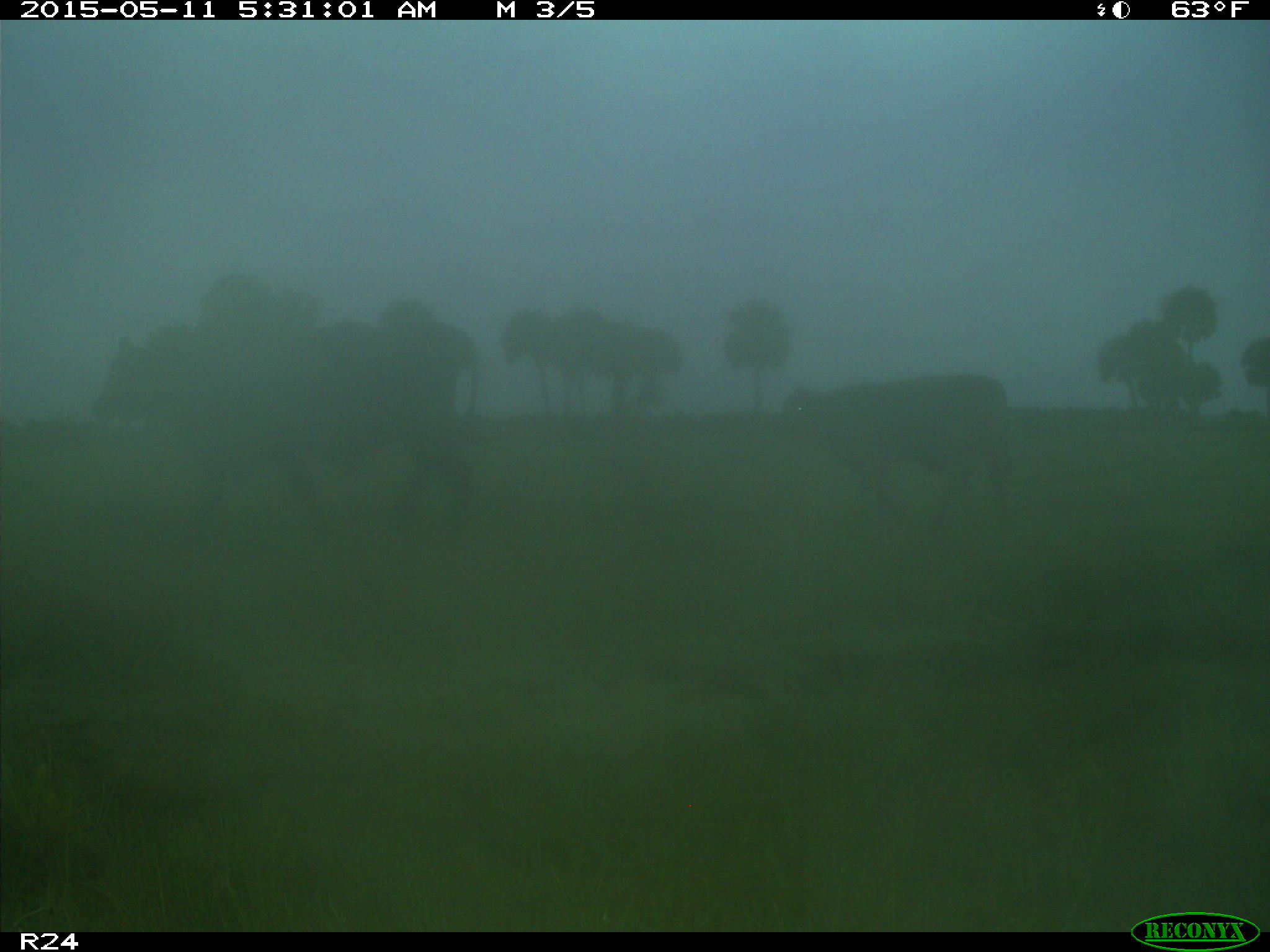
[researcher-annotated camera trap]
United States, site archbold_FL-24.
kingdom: Animalia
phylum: Chordata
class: Mammalia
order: Artiodactyla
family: Bovidae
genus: Bos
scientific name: Bos taurus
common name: domestic cow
Bos taurus (domestic cow).